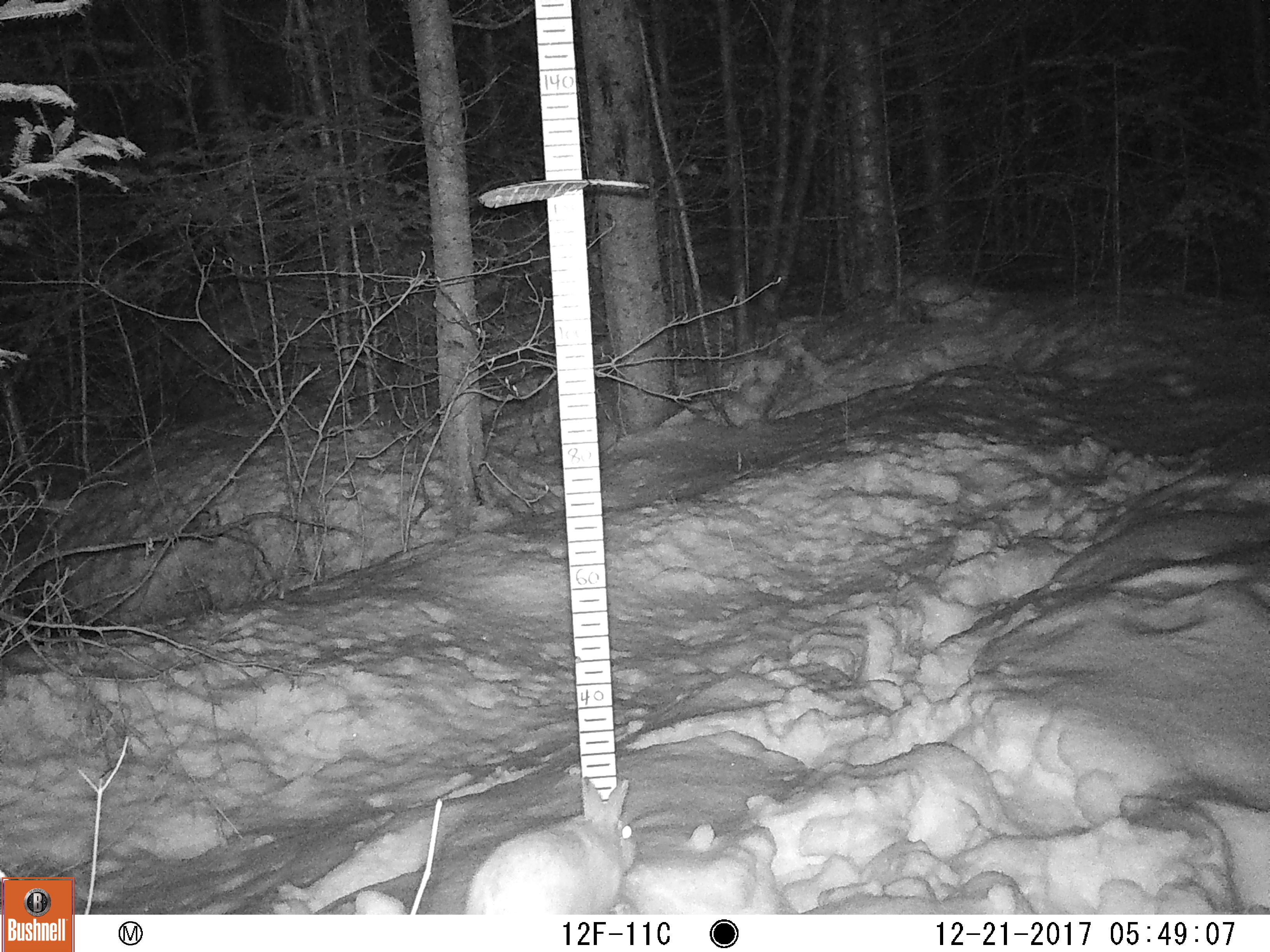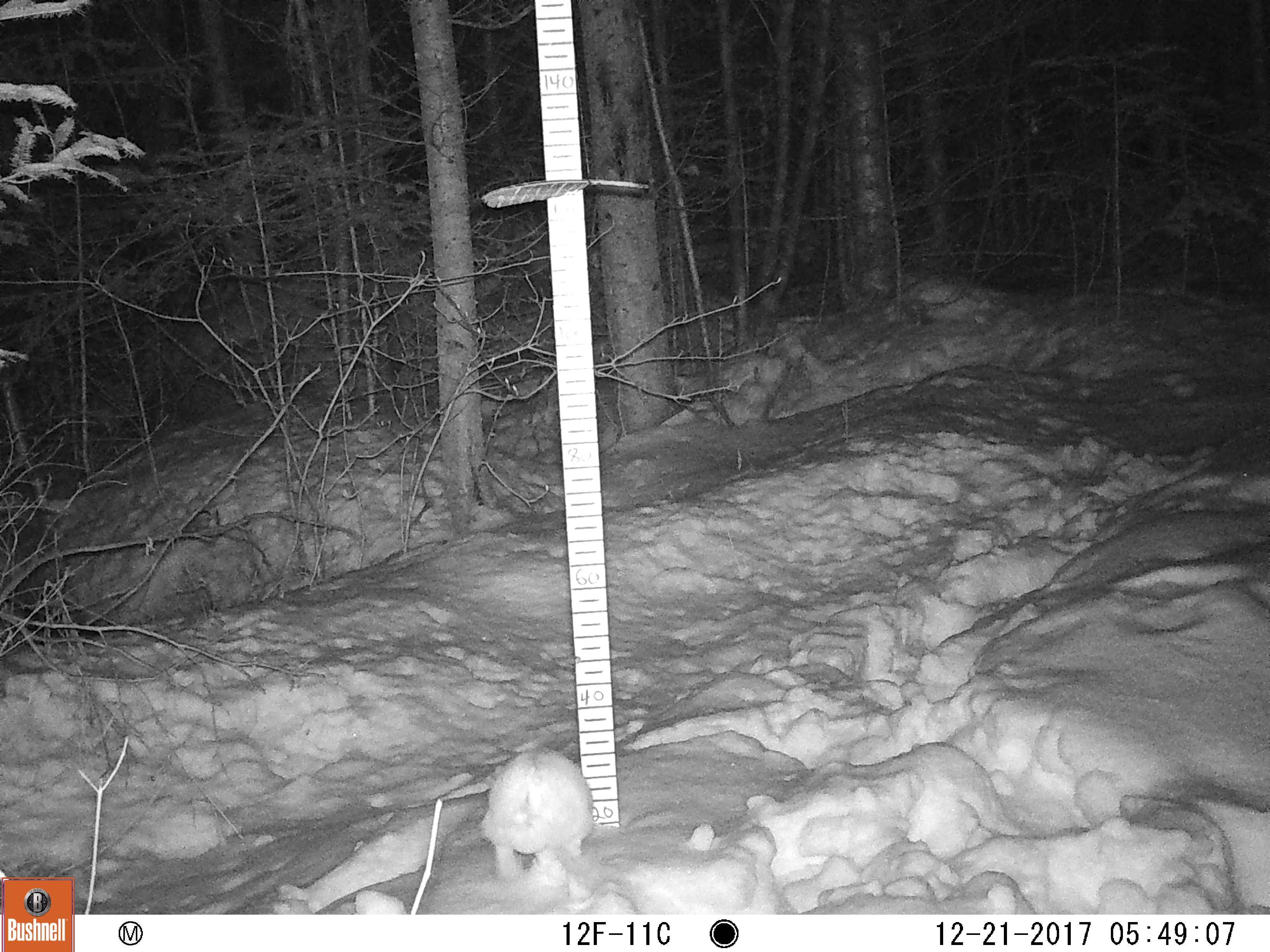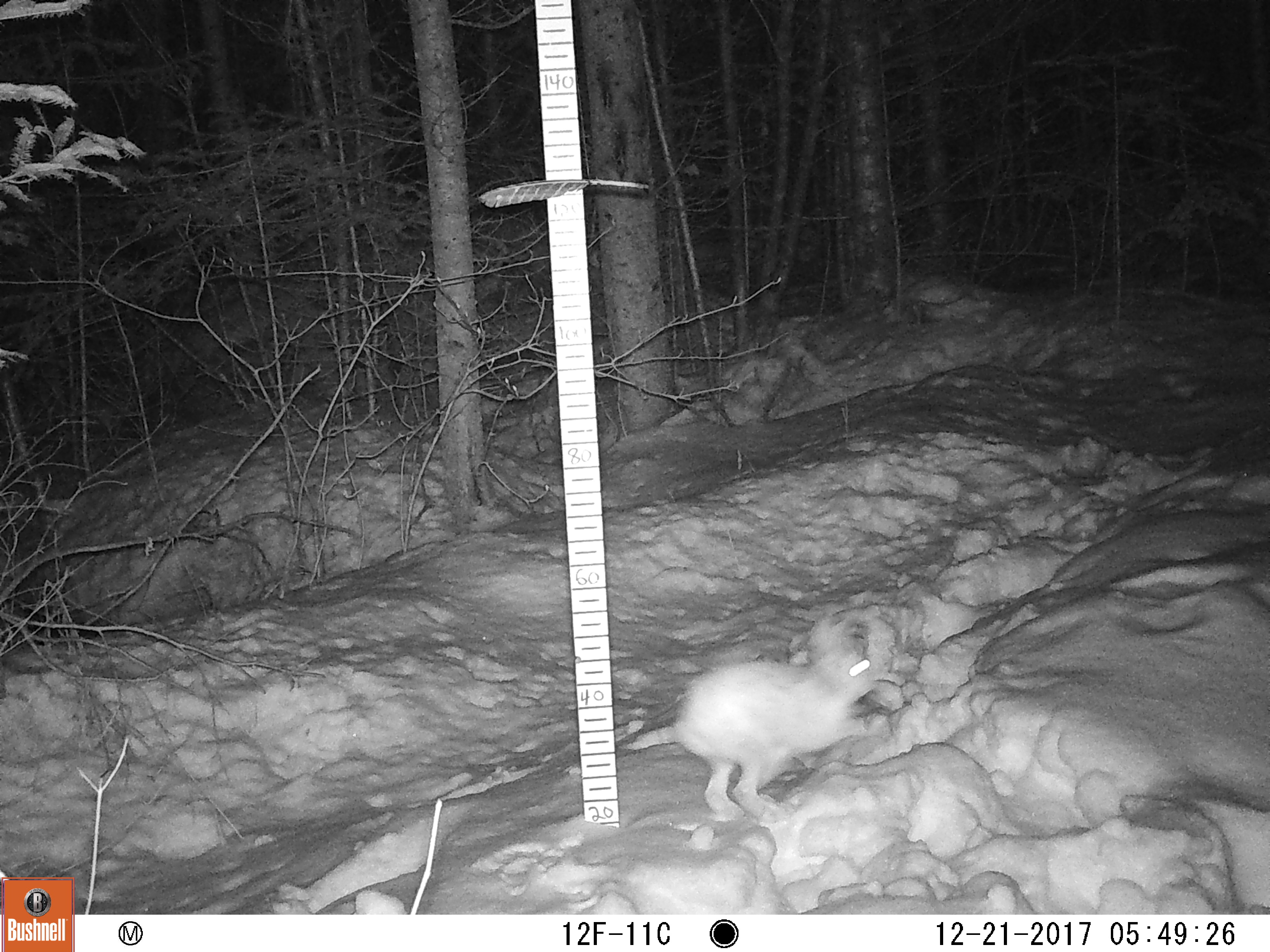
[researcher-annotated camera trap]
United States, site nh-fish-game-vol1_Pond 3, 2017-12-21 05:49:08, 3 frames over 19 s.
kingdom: Animalia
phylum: Chordata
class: Mammalia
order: Lagomorpha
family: Leporidae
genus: Lepus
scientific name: Lepus americanus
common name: snowshoe hare